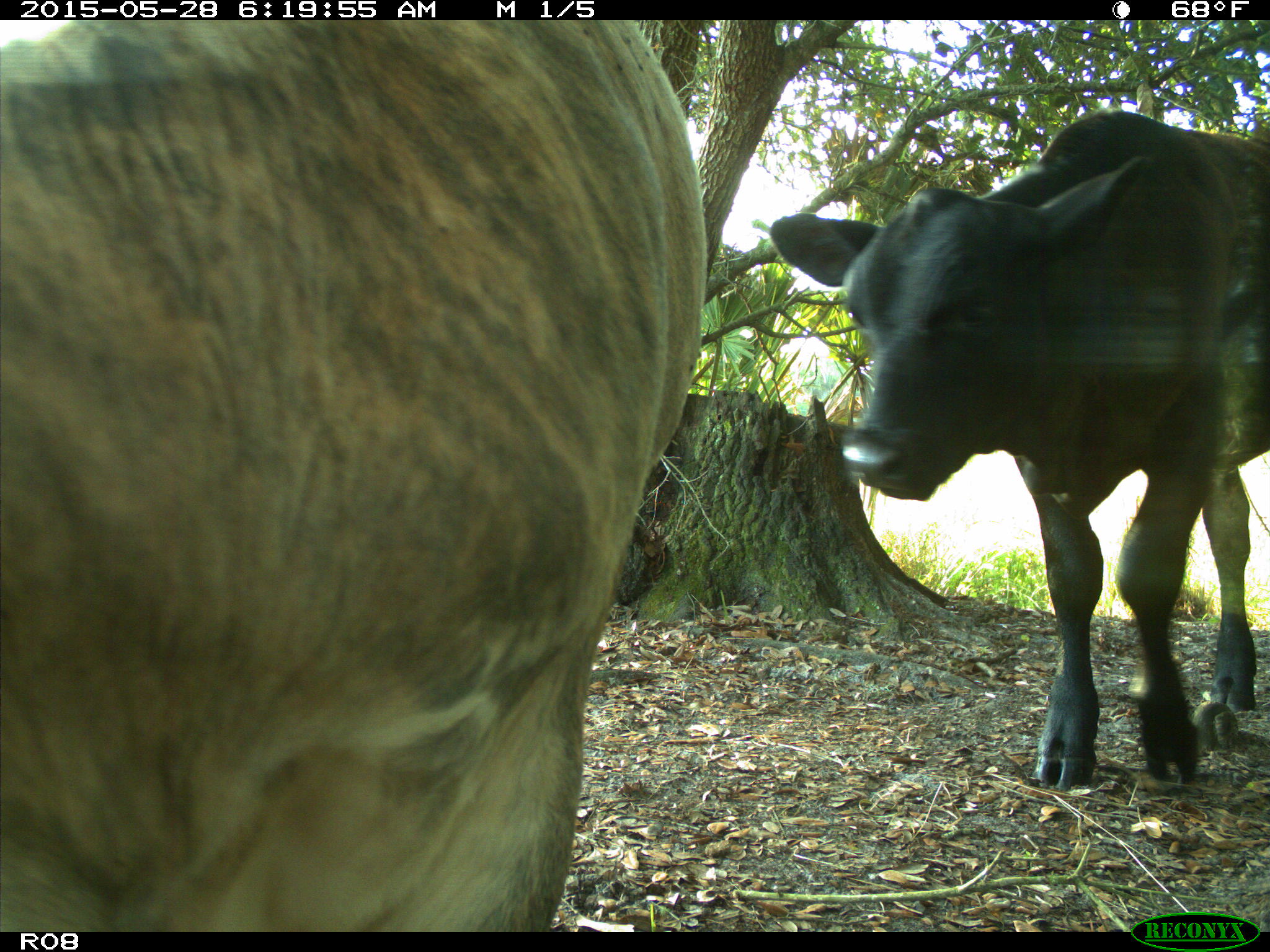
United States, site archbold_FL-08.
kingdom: Animalia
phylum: Chordata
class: Mammalia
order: Artiodactyla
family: Bovidae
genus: Bos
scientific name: Bos taurus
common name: domestic cow